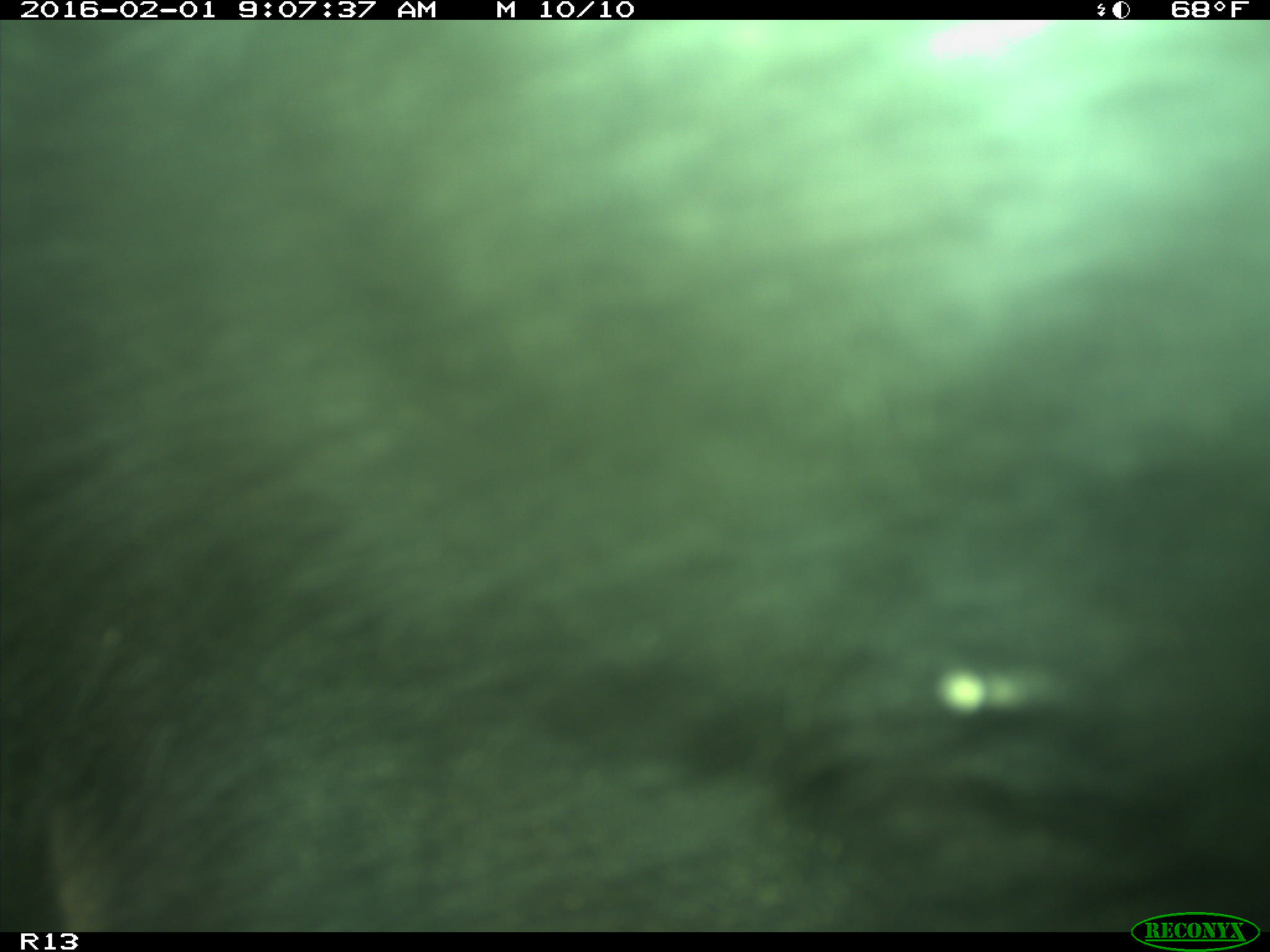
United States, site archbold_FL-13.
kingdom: Animalia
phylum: Chordata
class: Mammalia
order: Artiodactyla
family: Bovidae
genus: Bos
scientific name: Bos taurus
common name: domestic cow